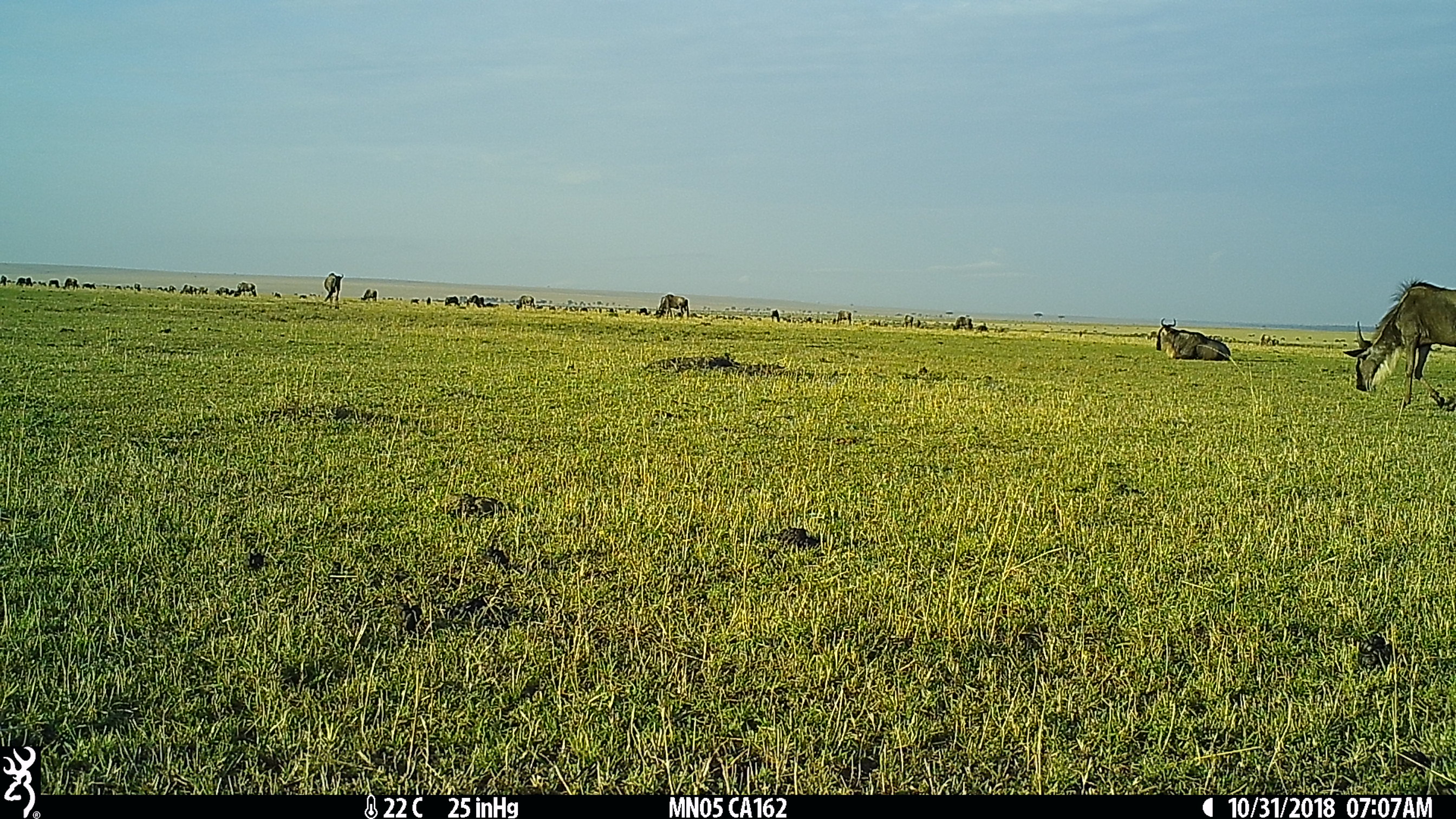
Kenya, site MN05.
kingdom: Animalia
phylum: Chordata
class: Mammalia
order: Artiodactyla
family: Bovidae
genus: Connochaetes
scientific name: Connochaetes taurinus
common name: blue wildebeest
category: wildebeest